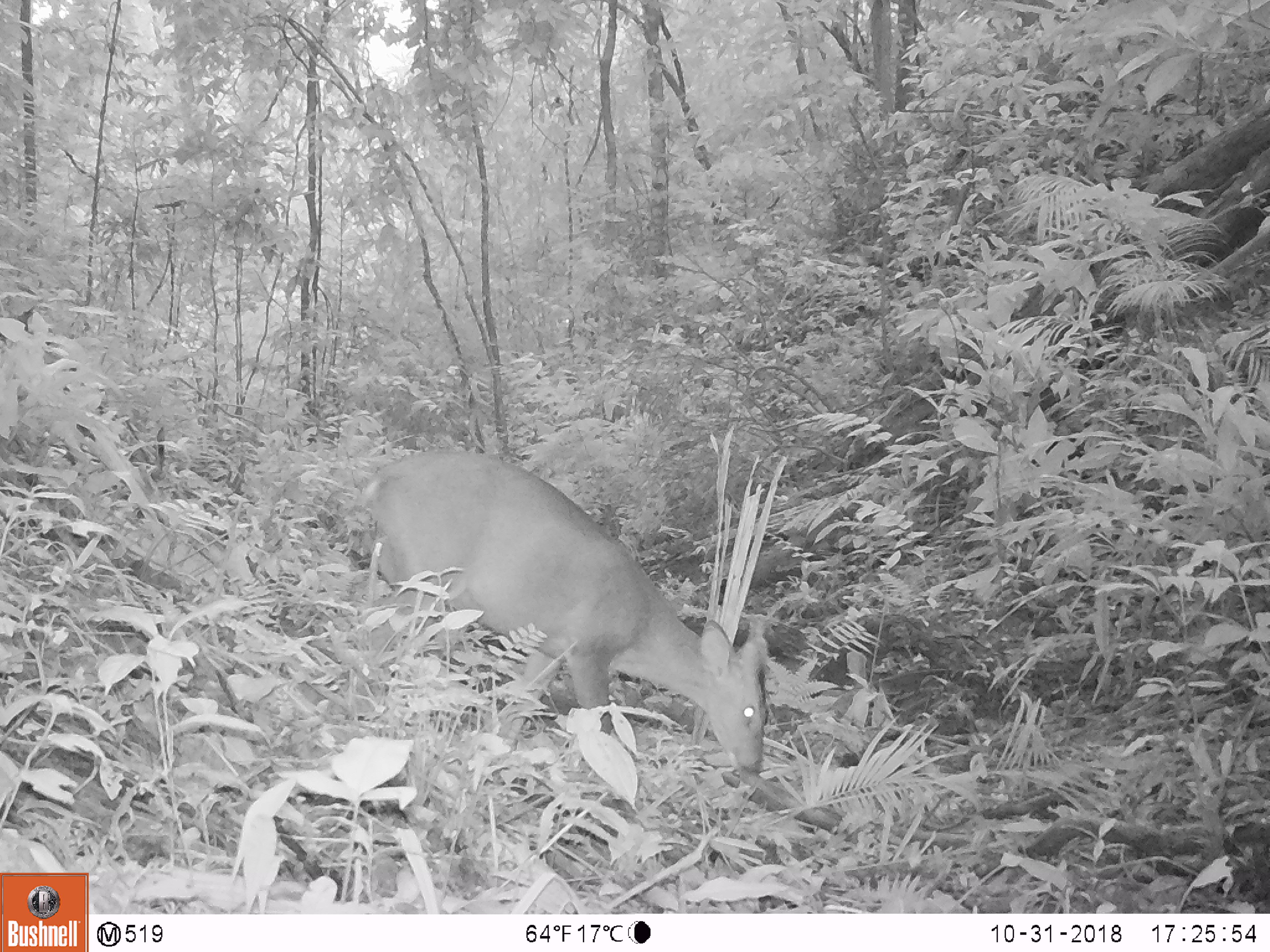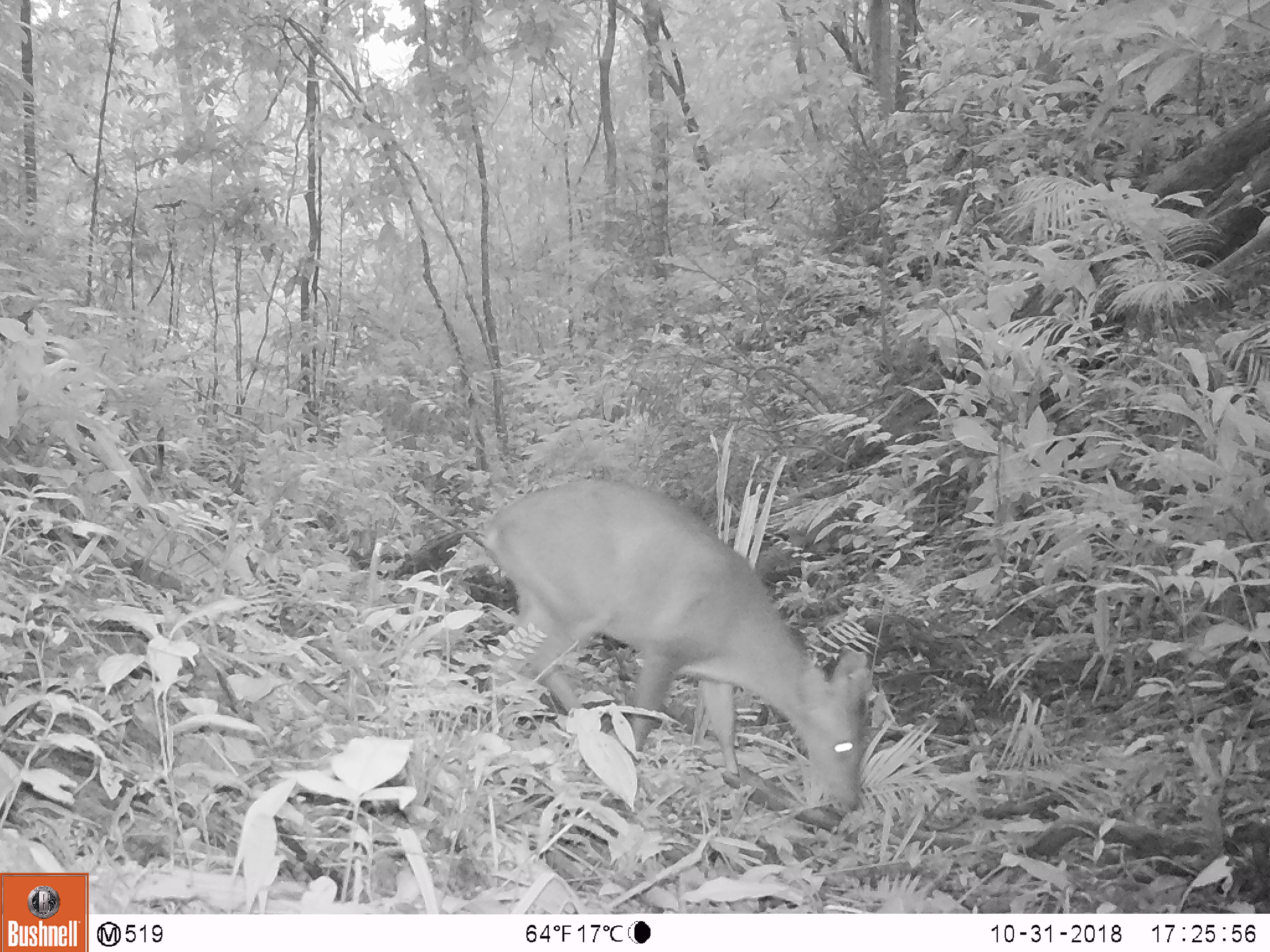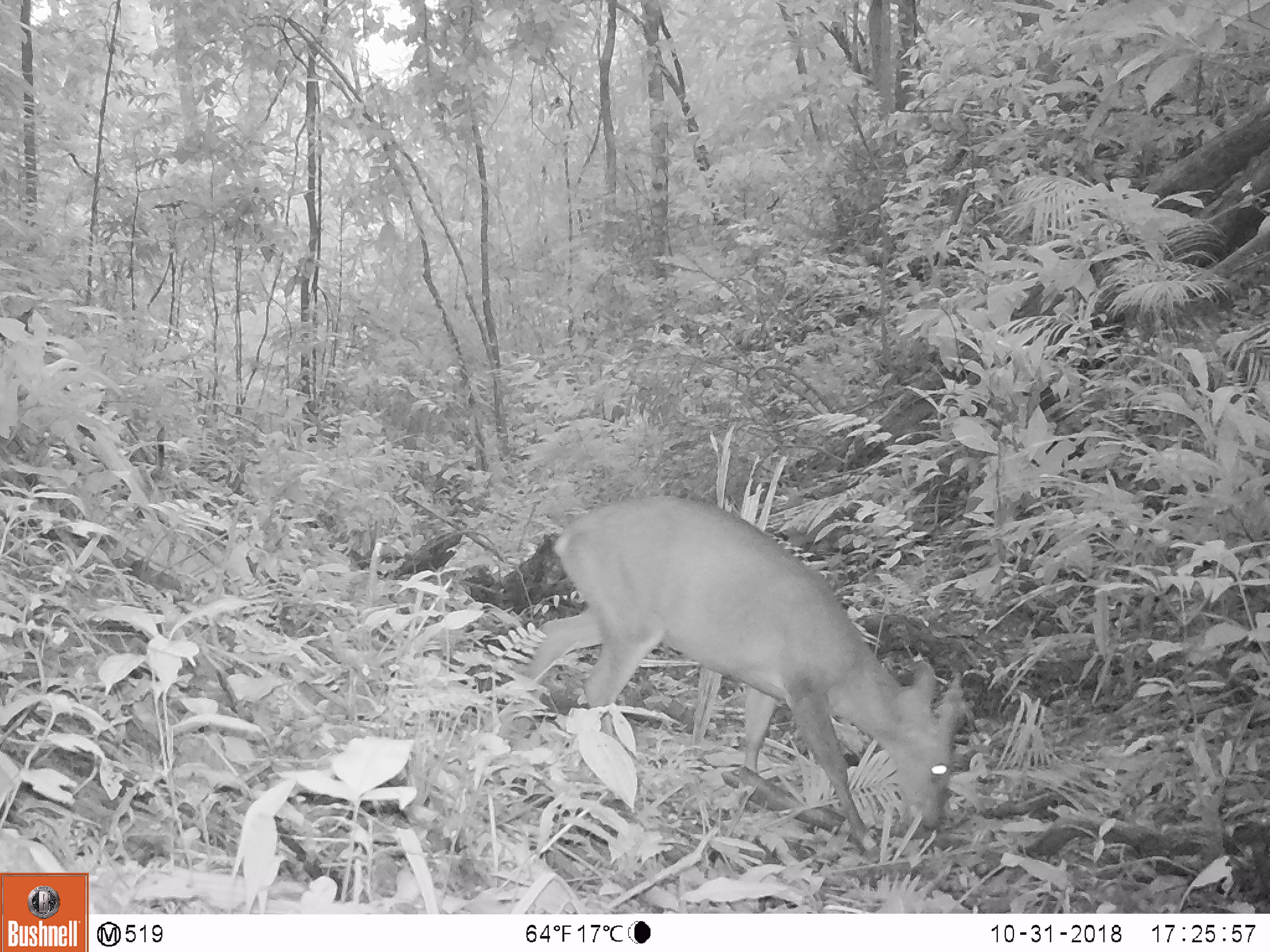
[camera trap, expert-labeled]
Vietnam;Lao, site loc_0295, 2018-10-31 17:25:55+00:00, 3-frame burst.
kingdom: Animalia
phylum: Chordata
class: Mammalia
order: Artiodactyla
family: Cervidae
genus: Muntiacus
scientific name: Muntiacus vuquangensis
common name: large-antlered muntjac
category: large antlered muntjac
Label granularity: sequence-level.